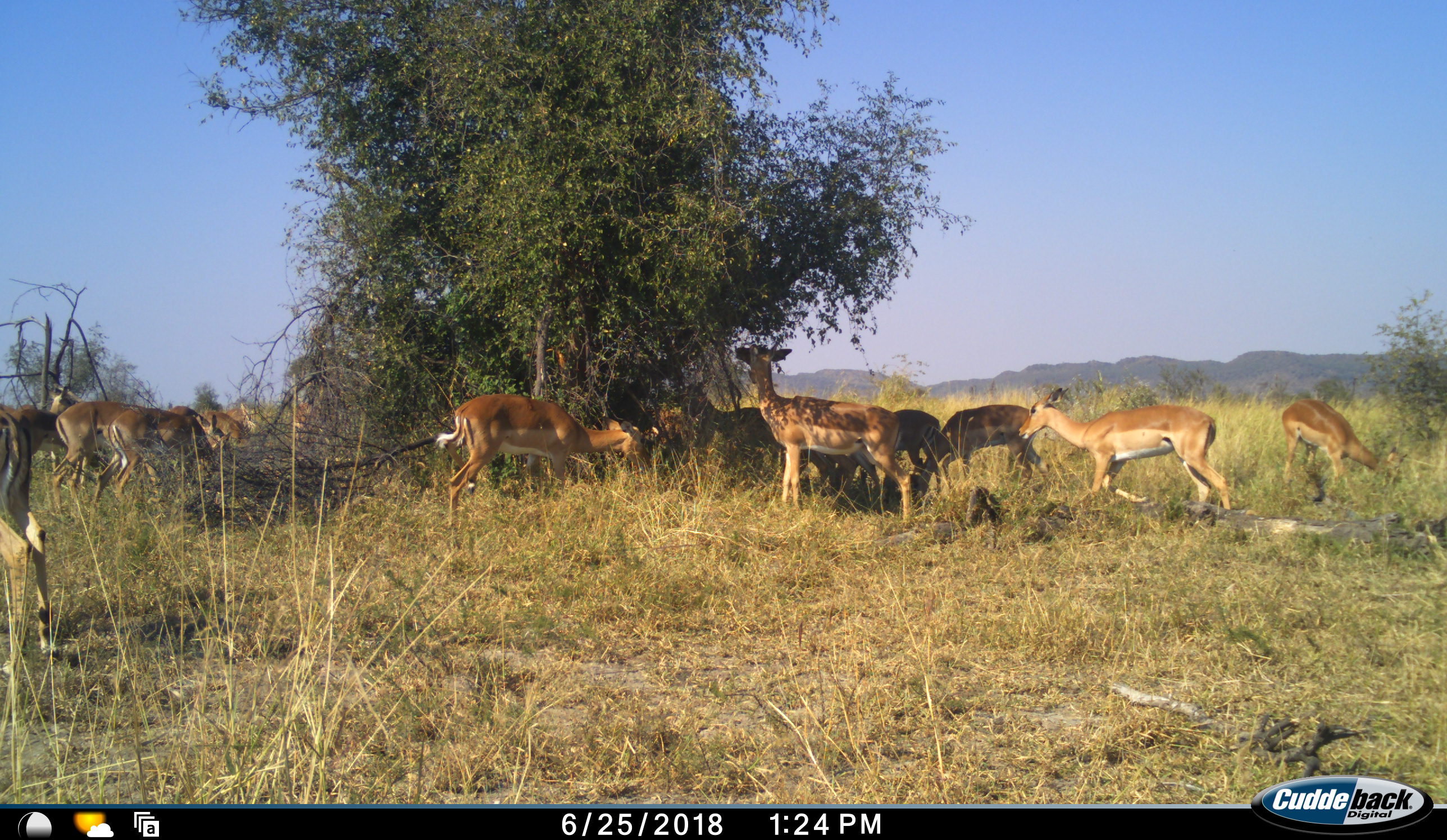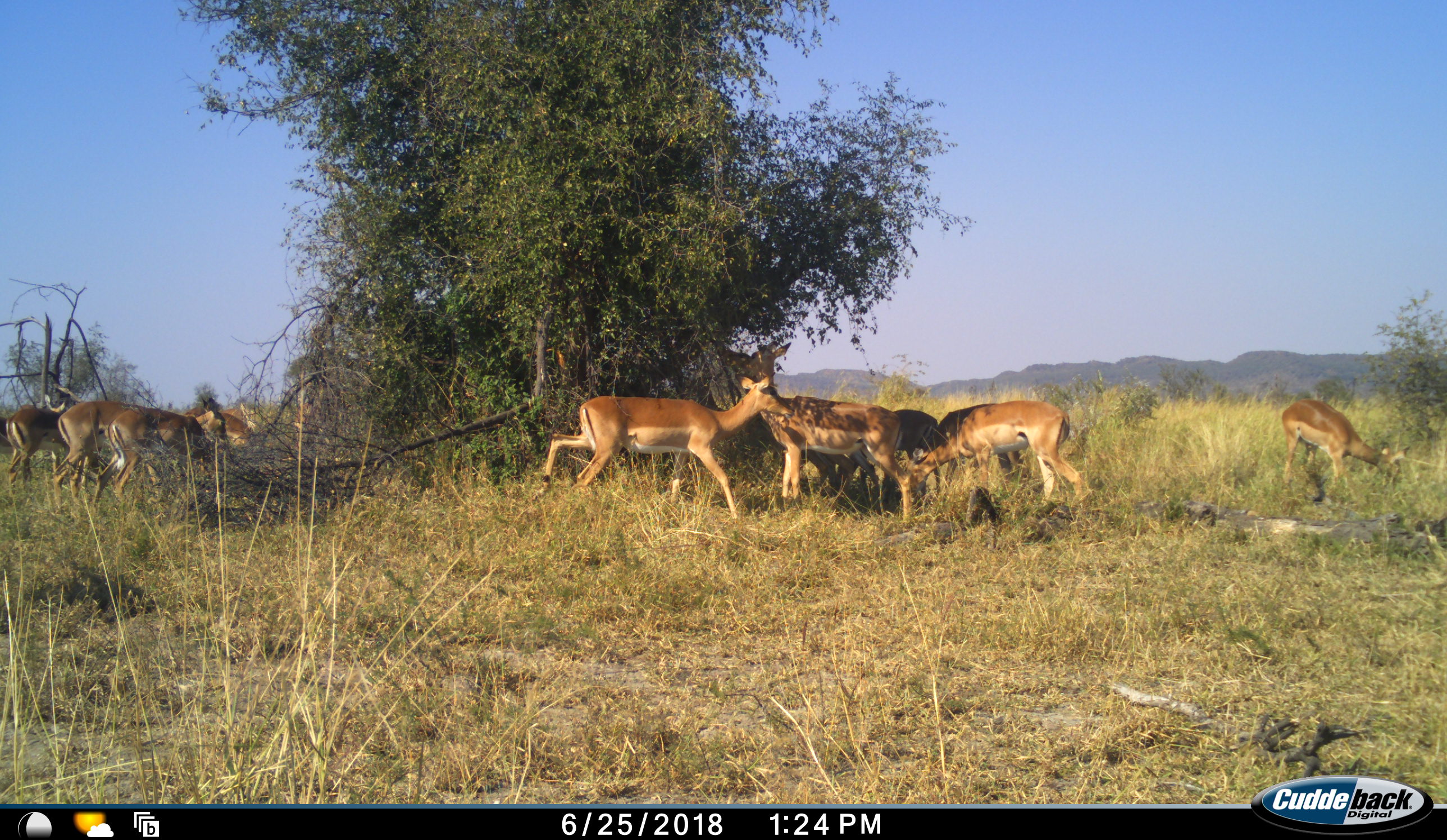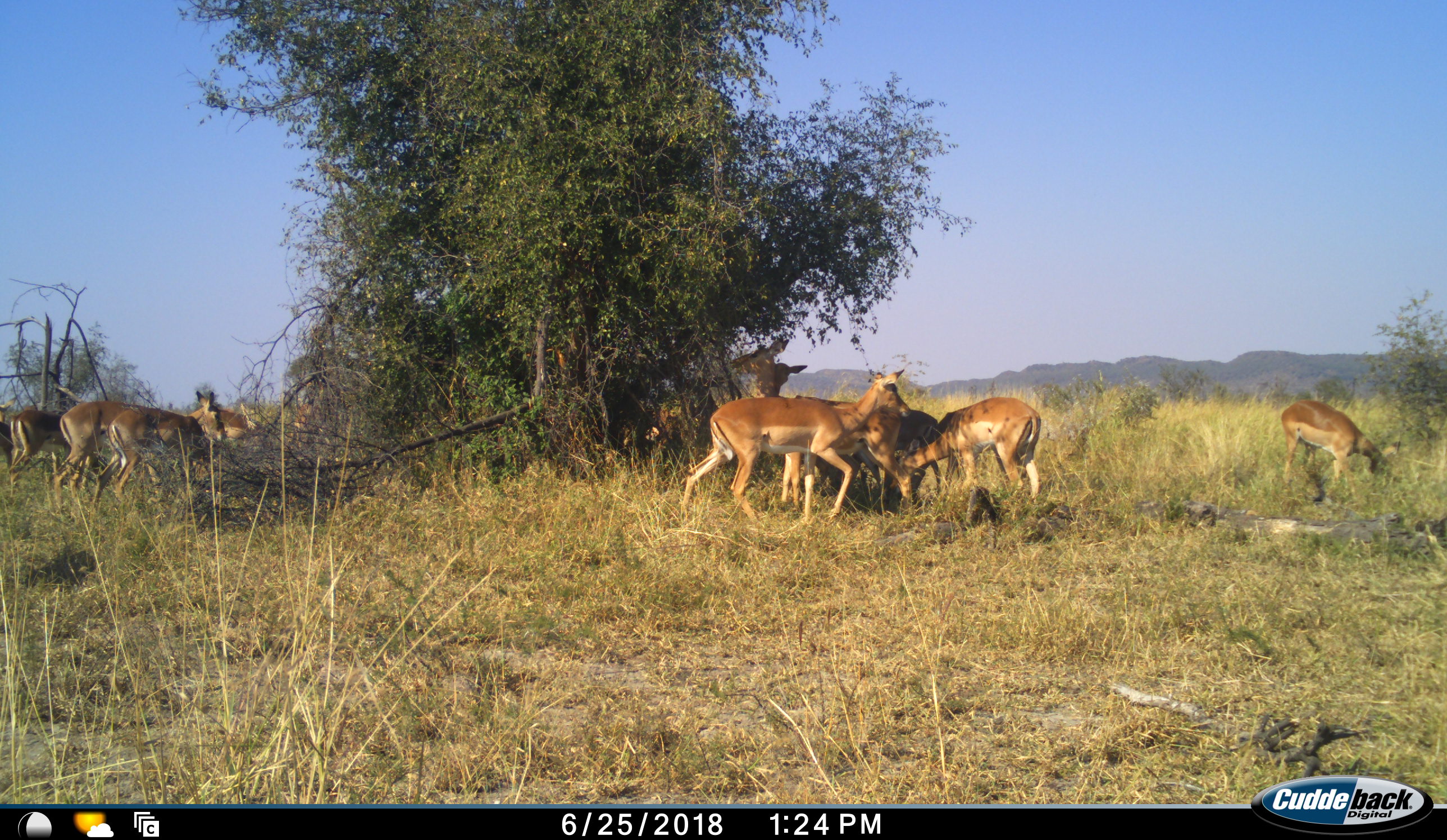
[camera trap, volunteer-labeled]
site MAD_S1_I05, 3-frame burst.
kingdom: Animalia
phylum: Chordata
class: Mammalia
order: Artiodactyla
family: Bovidae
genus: Aepyceros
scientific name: Aepyceros melampus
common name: impala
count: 11-50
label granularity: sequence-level